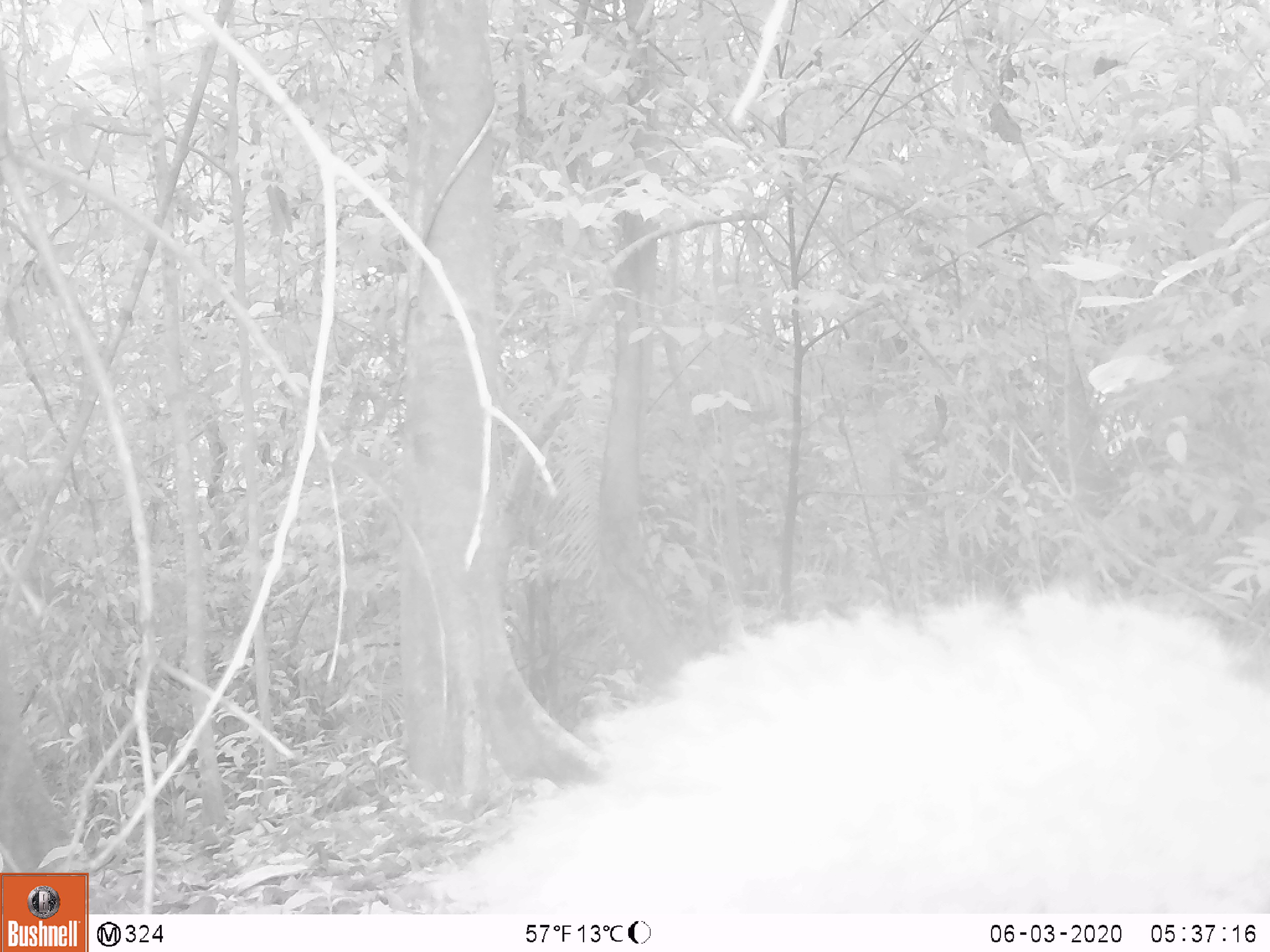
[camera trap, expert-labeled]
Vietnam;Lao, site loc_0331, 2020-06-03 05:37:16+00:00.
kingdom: Animalia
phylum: Chordata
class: Mammalia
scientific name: Mammalia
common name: mammal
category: unidentified small mammal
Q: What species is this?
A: Unidentified small mammal (mammal) (Mammalia).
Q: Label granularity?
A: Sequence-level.